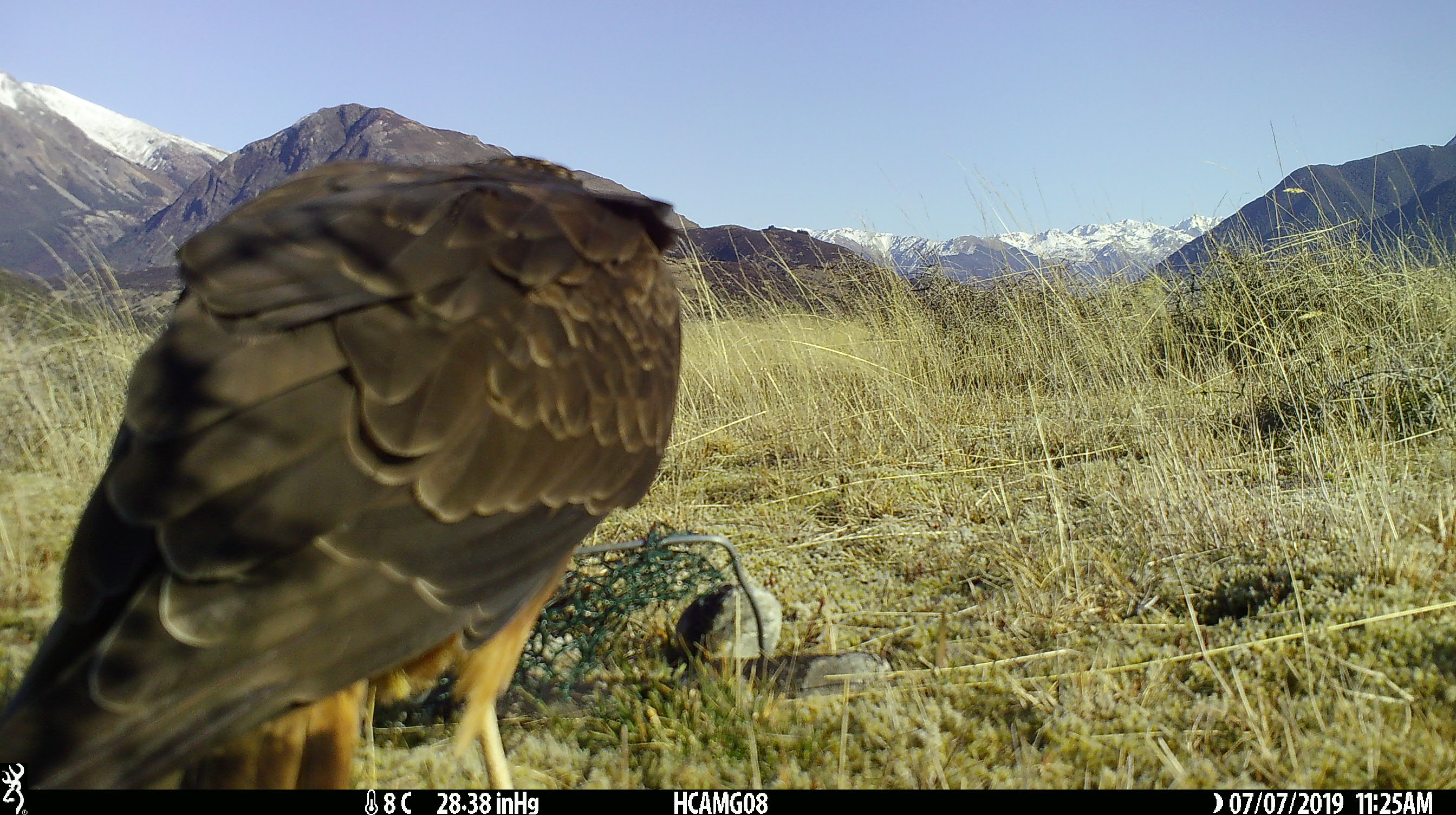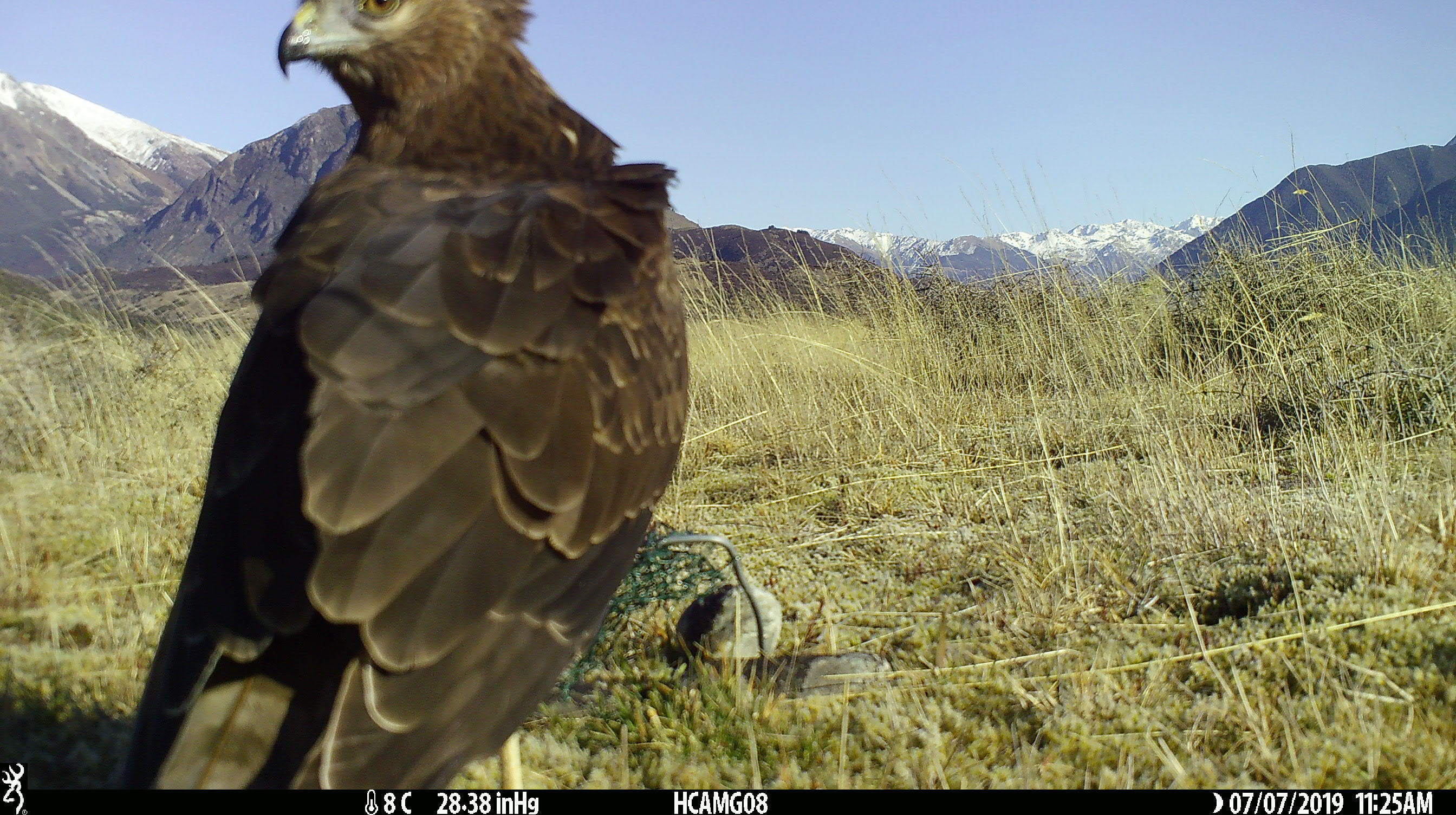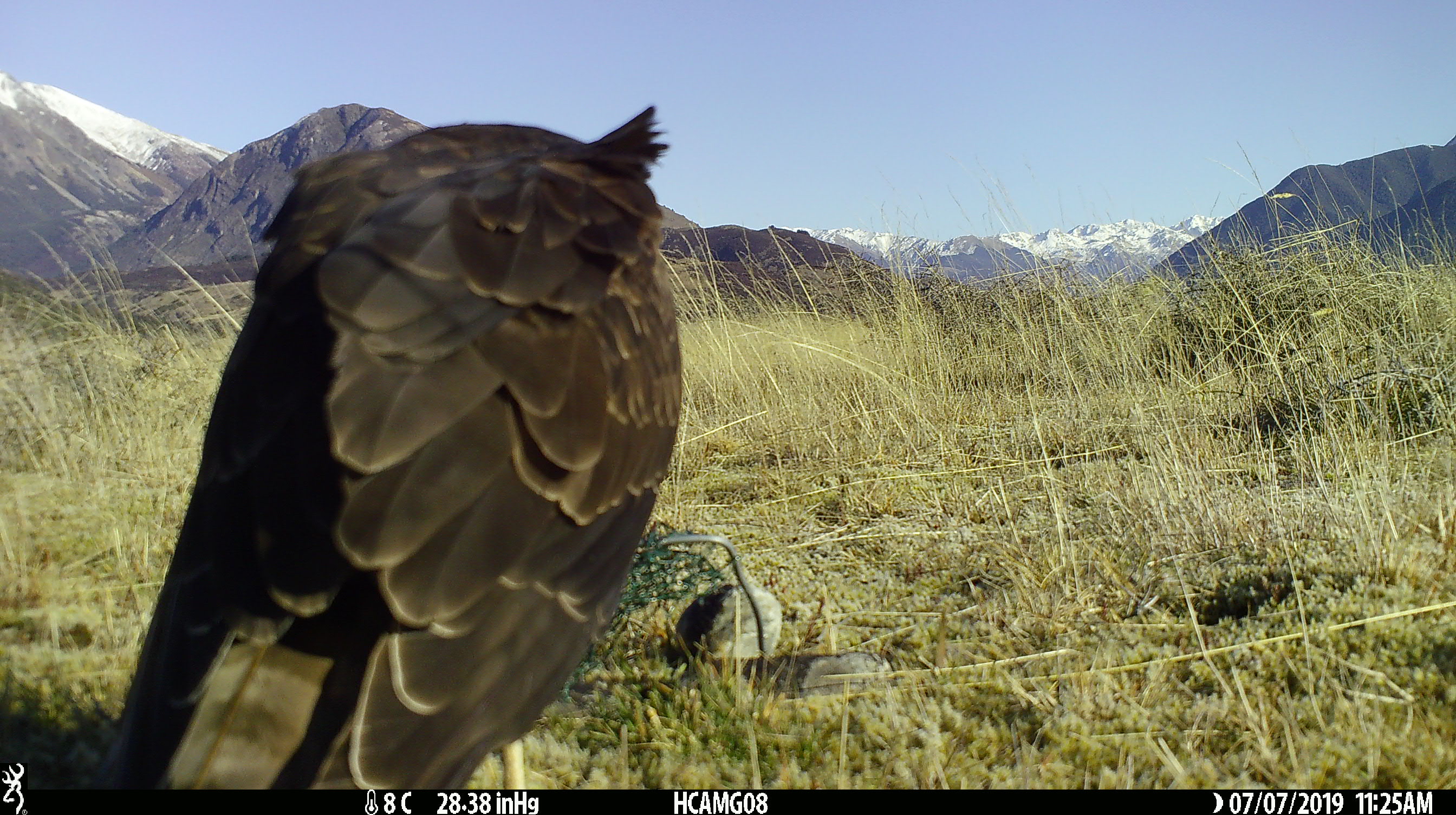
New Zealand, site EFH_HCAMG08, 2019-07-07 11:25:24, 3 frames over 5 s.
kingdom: Animalia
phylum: Chordata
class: Aves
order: Accipitriformes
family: Accipitridae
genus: Circus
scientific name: Circus approximans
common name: swamp harrier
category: harrier